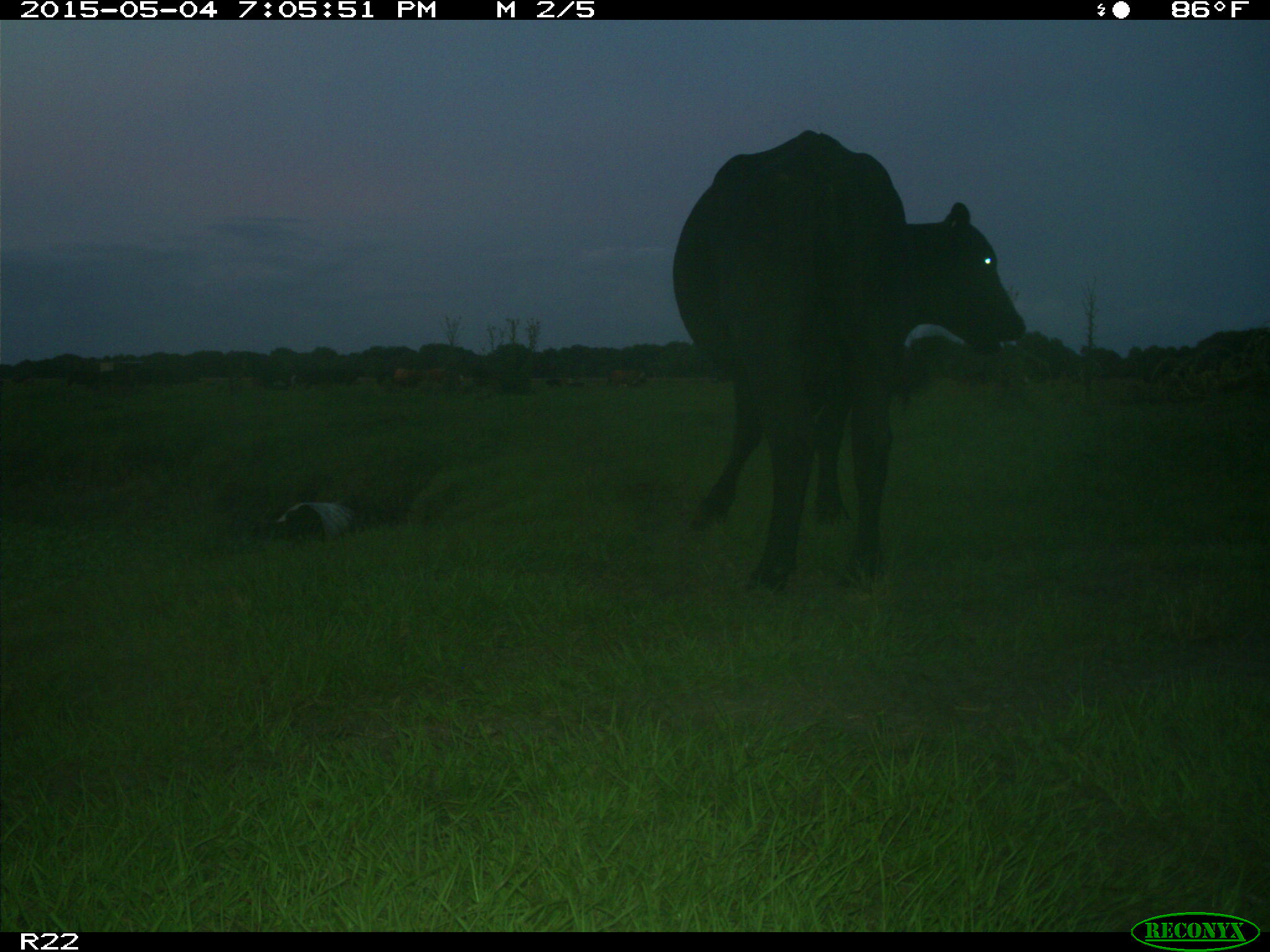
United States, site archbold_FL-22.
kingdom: Animalia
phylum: Chordata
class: Mammalia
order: Artiodactyla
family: Bovidae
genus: Bos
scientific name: Bos taurus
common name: domestic cow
Bos taurus (domestic cow).